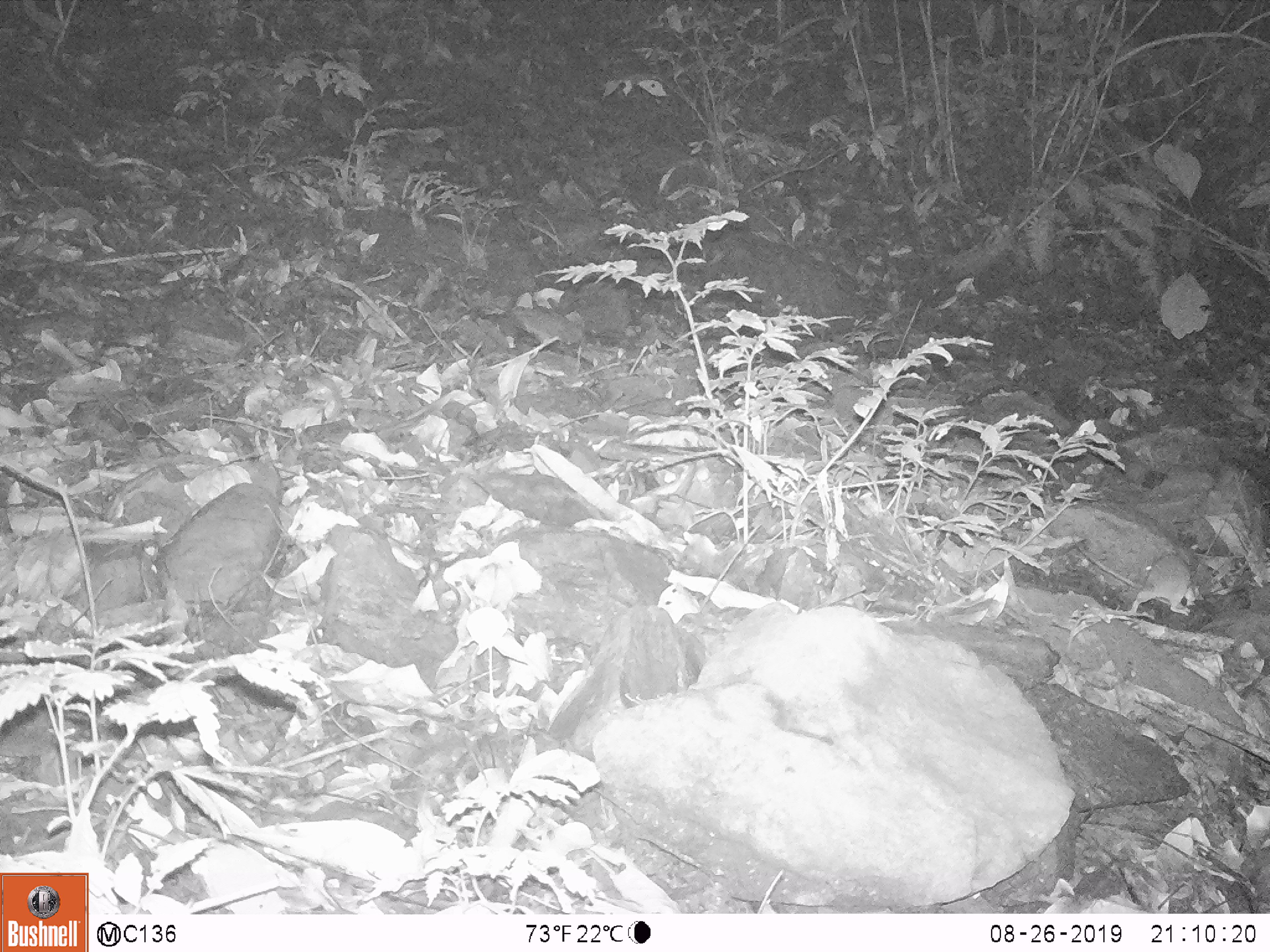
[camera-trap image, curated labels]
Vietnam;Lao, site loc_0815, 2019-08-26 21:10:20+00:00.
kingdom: Animalia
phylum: Chordata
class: Mammalia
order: Rodentia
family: Muridae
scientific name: Muridae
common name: old-world mice and rats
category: unidentified murid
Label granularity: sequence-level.